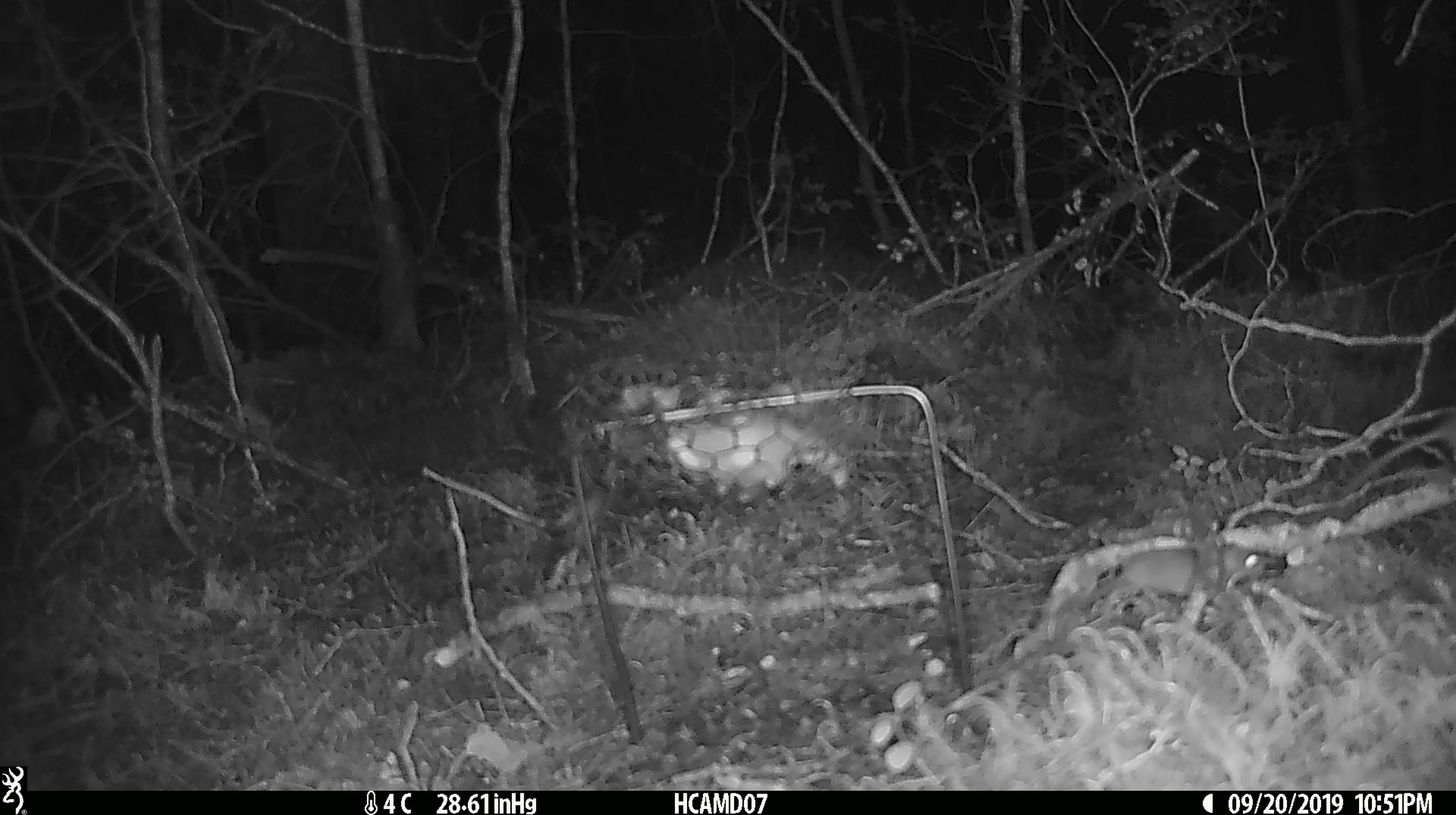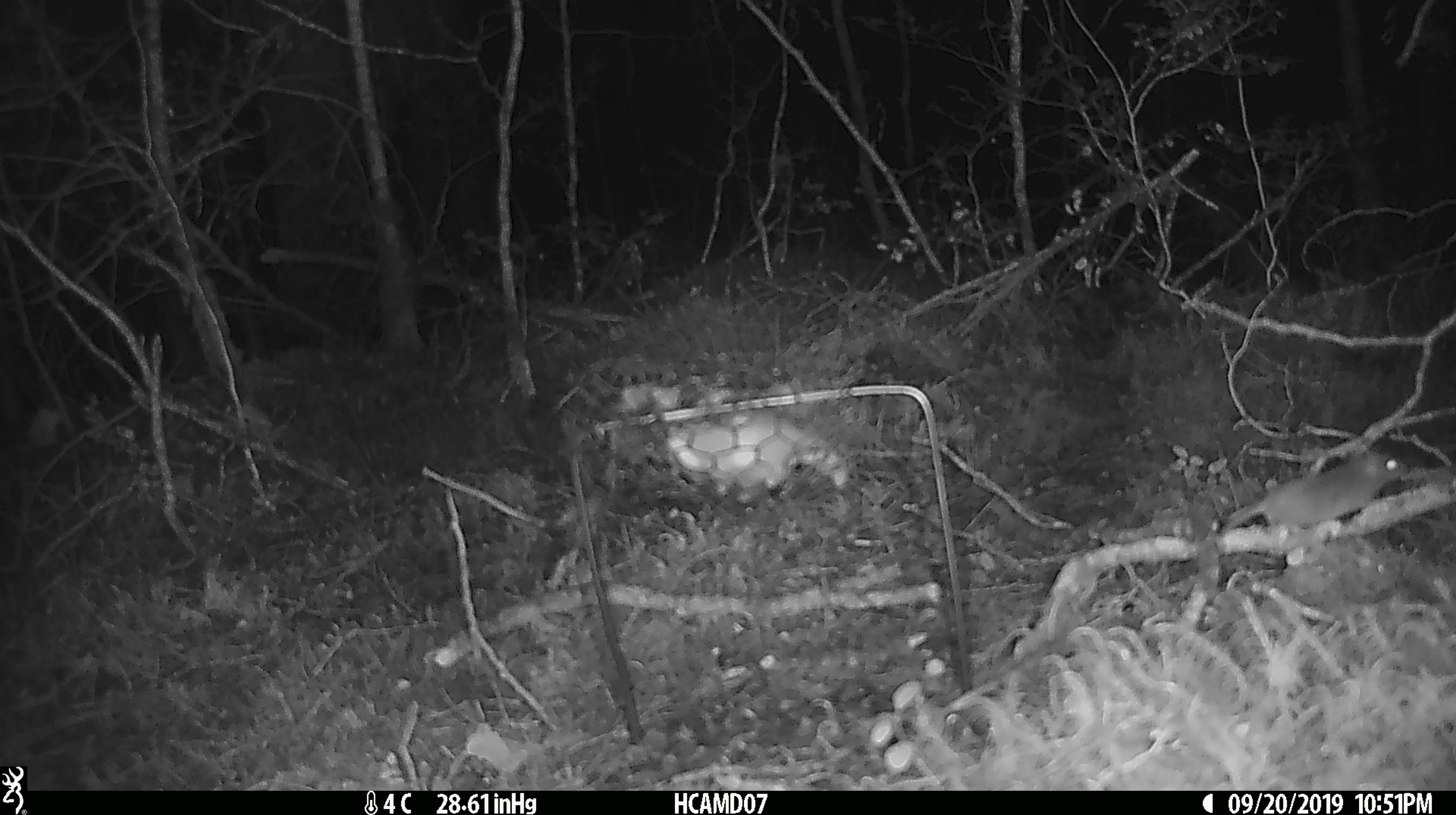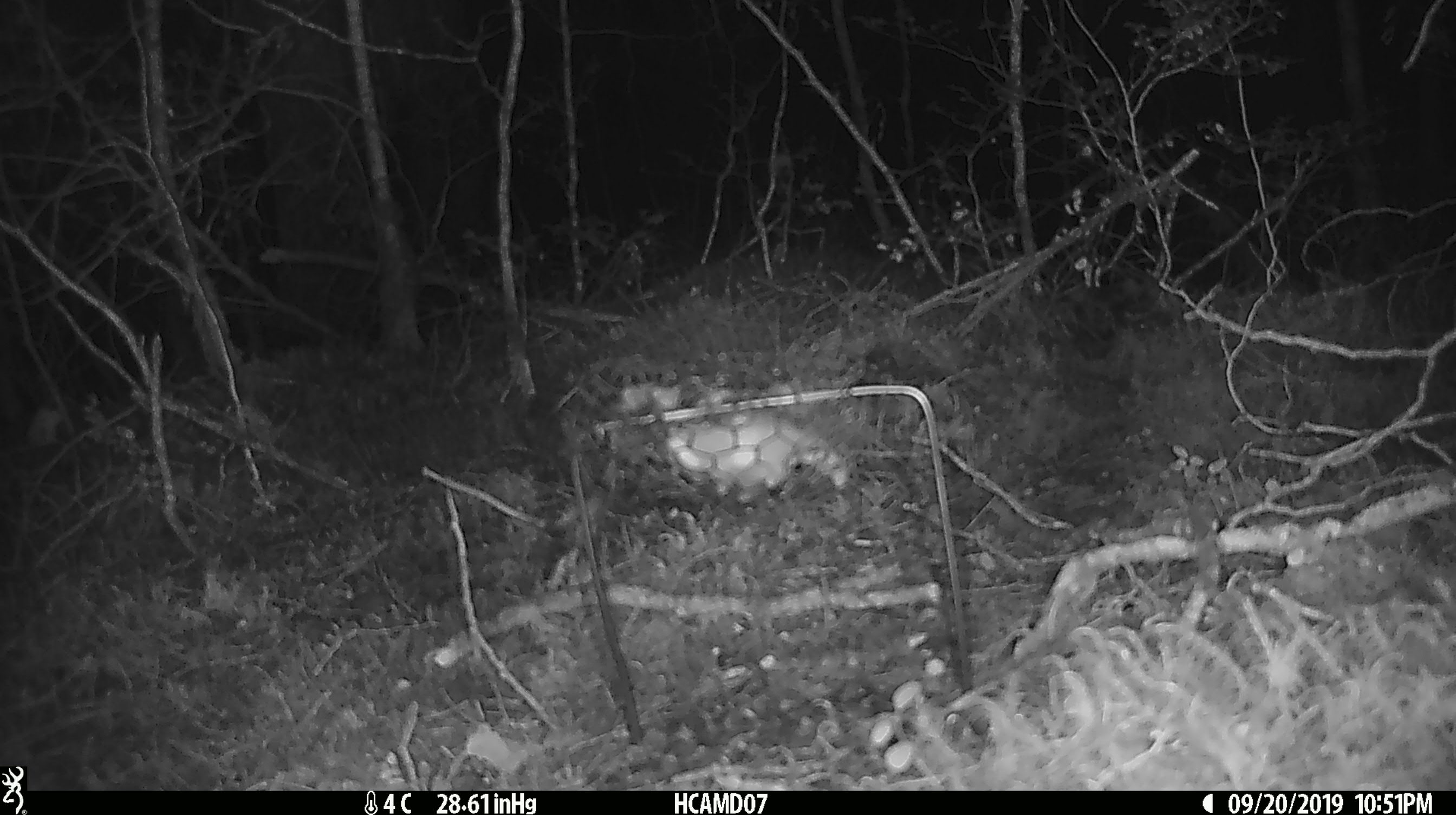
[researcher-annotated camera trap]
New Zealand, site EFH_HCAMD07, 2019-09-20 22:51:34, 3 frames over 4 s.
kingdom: Animalia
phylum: Chordata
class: Mammalia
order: Rodentia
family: Muridae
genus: Mus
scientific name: Mus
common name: mouse